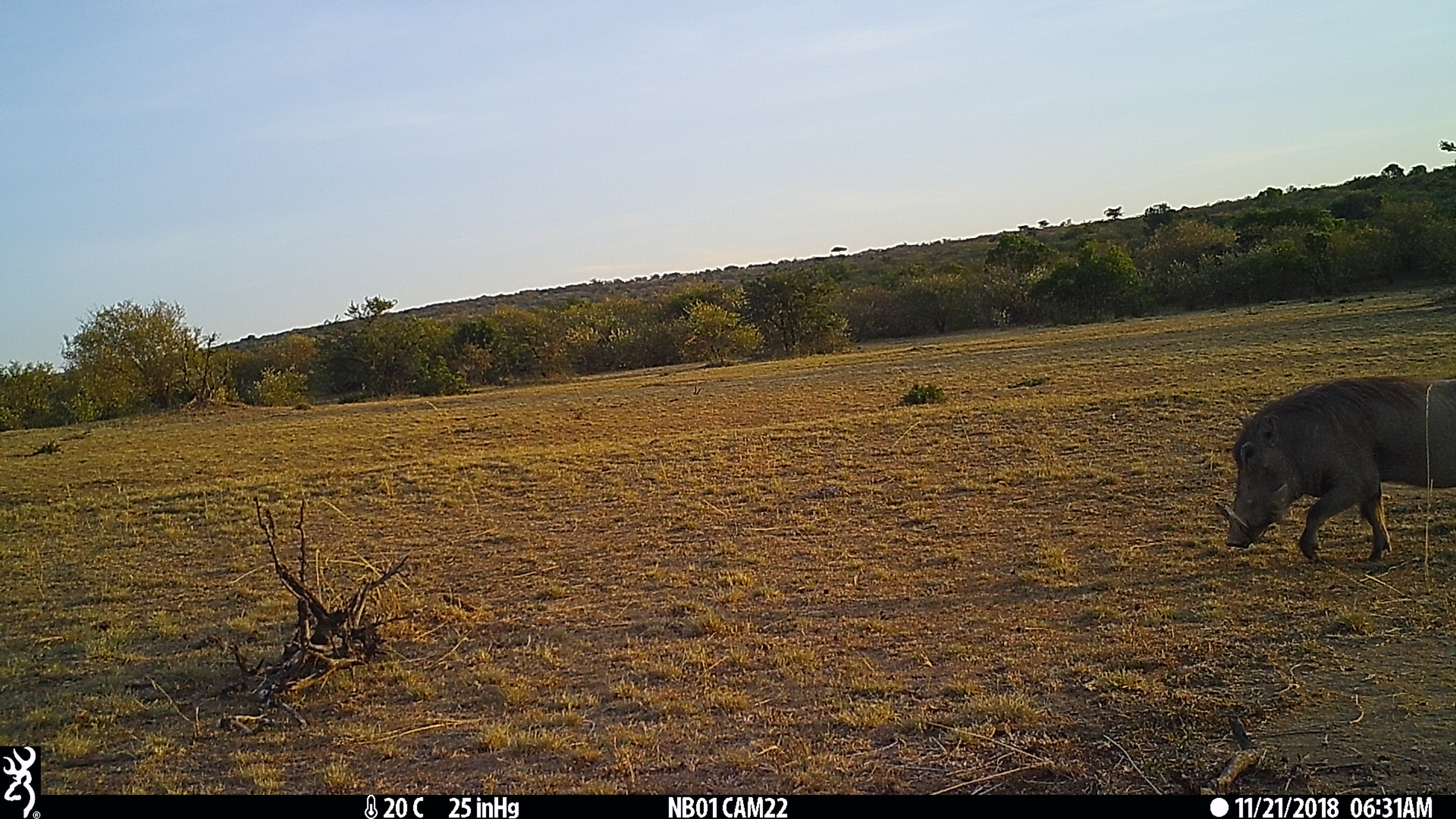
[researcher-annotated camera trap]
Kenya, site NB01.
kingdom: Animalia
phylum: Chordata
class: Mammalia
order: Artiodactyla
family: Suidae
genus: Phacochoerus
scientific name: Phacochoerus africanus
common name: common warthog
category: warthog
Warthog (common warthog) (Phacochoerus africanus).